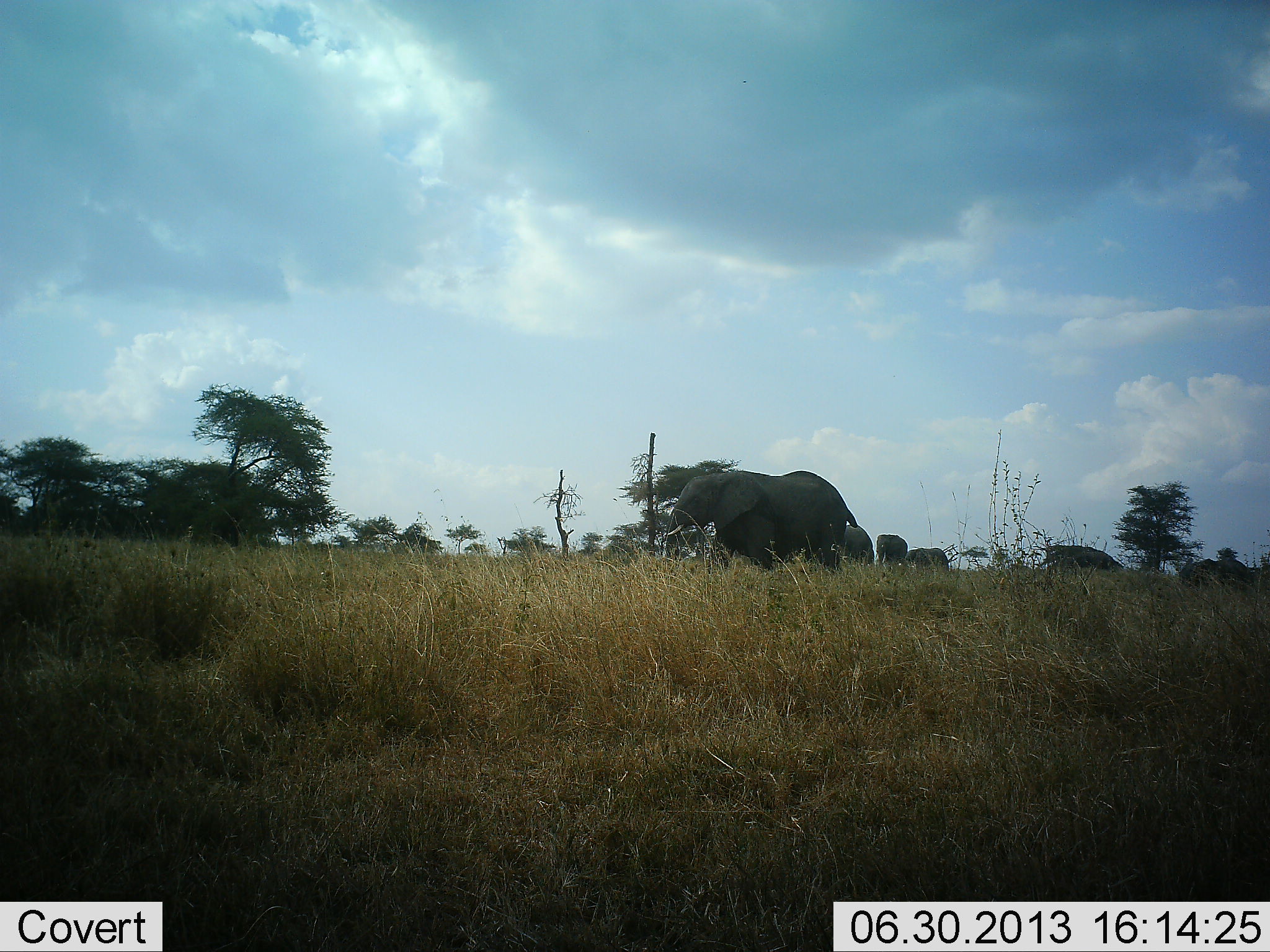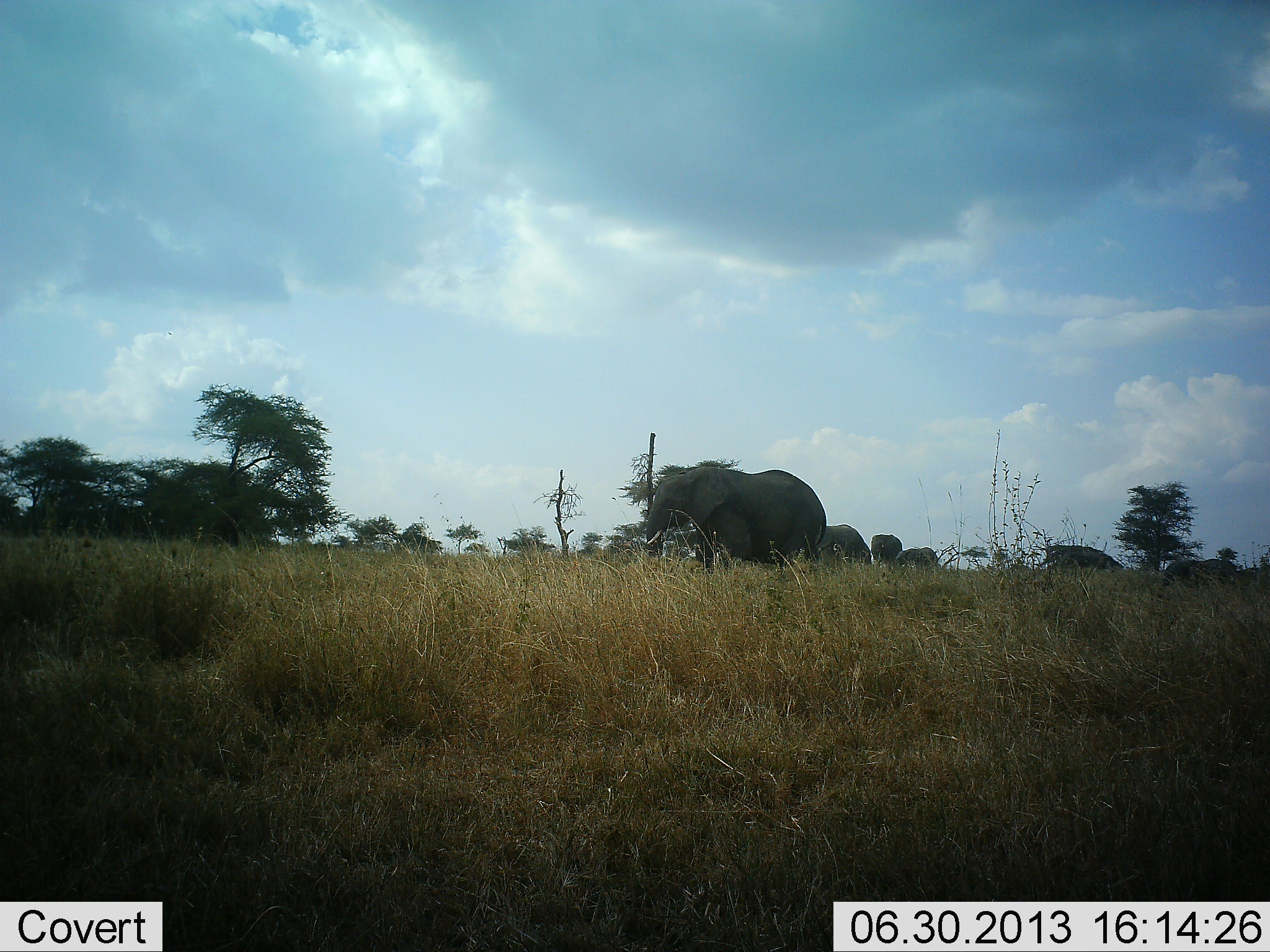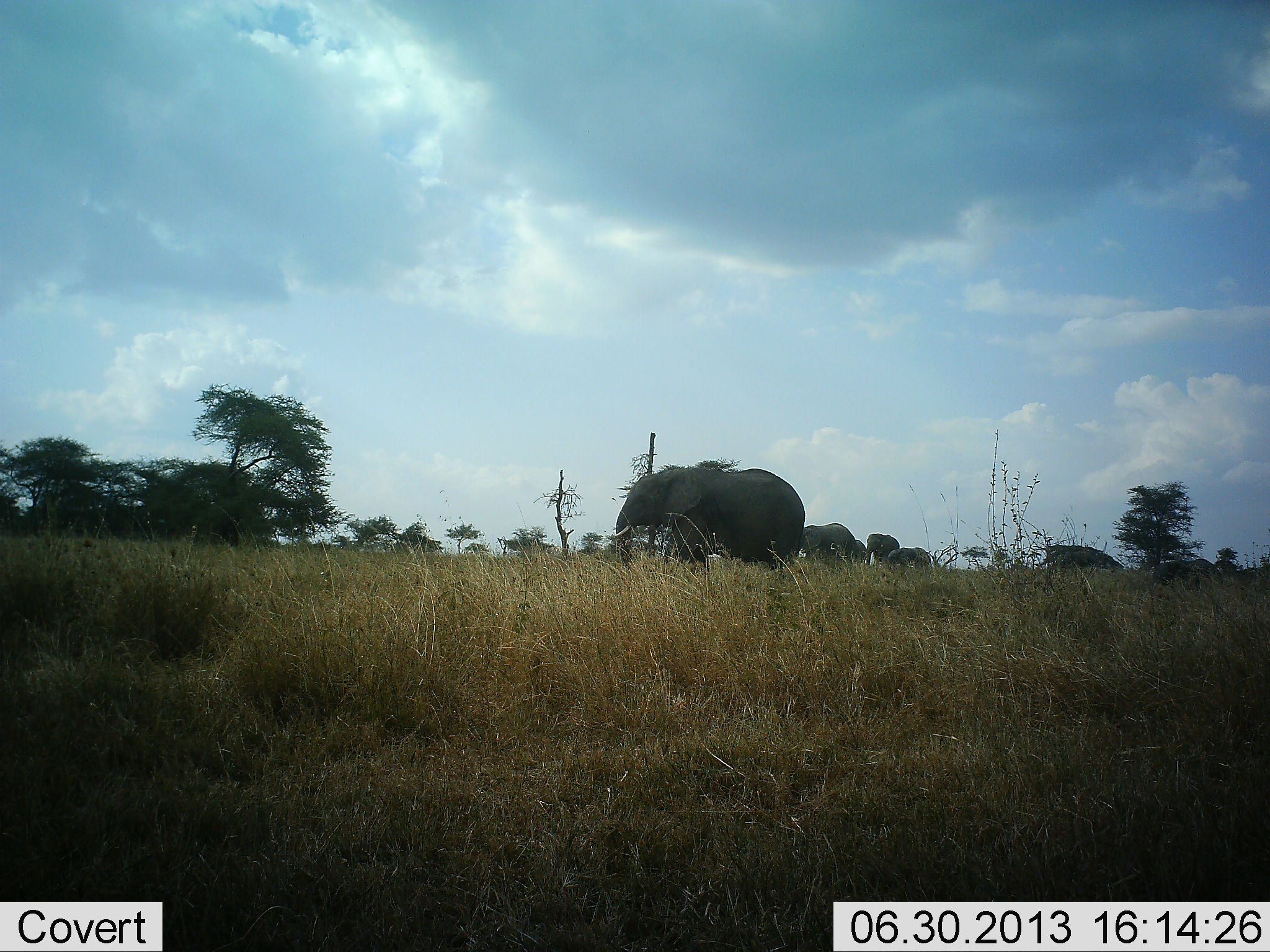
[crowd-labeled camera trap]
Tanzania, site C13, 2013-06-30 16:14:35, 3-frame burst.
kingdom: Animalia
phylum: Chordata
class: Mammalia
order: Proboscidea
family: Elephantidae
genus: Loxodonta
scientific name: Loxodonta africana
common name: african bush elephant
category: elephant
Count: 6.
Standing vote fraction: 0%.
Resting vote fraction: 0%.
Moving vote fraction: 100%.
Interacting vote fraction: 0%.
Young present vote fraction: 60%.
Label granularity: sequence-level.